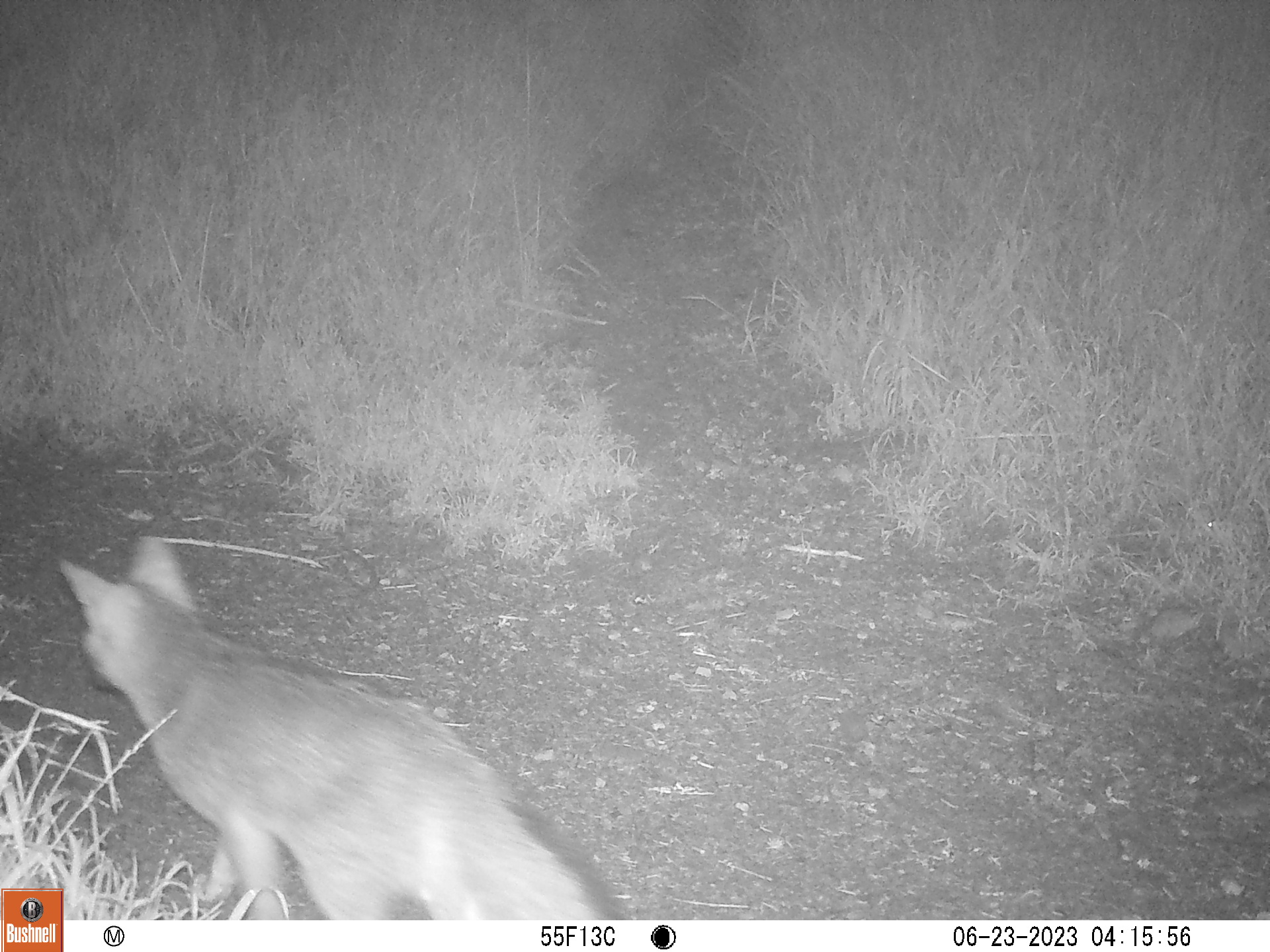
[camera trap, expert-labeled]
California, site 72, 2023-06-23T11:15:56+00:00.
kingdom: Animalia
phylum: Chordata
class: Mammalia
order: Carnivora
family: Canidae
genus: Urocyon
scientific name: Urocyon cinereoargenteus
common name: gray fox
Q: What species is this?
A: Gray fox (Urocyon cinereoargenteus).